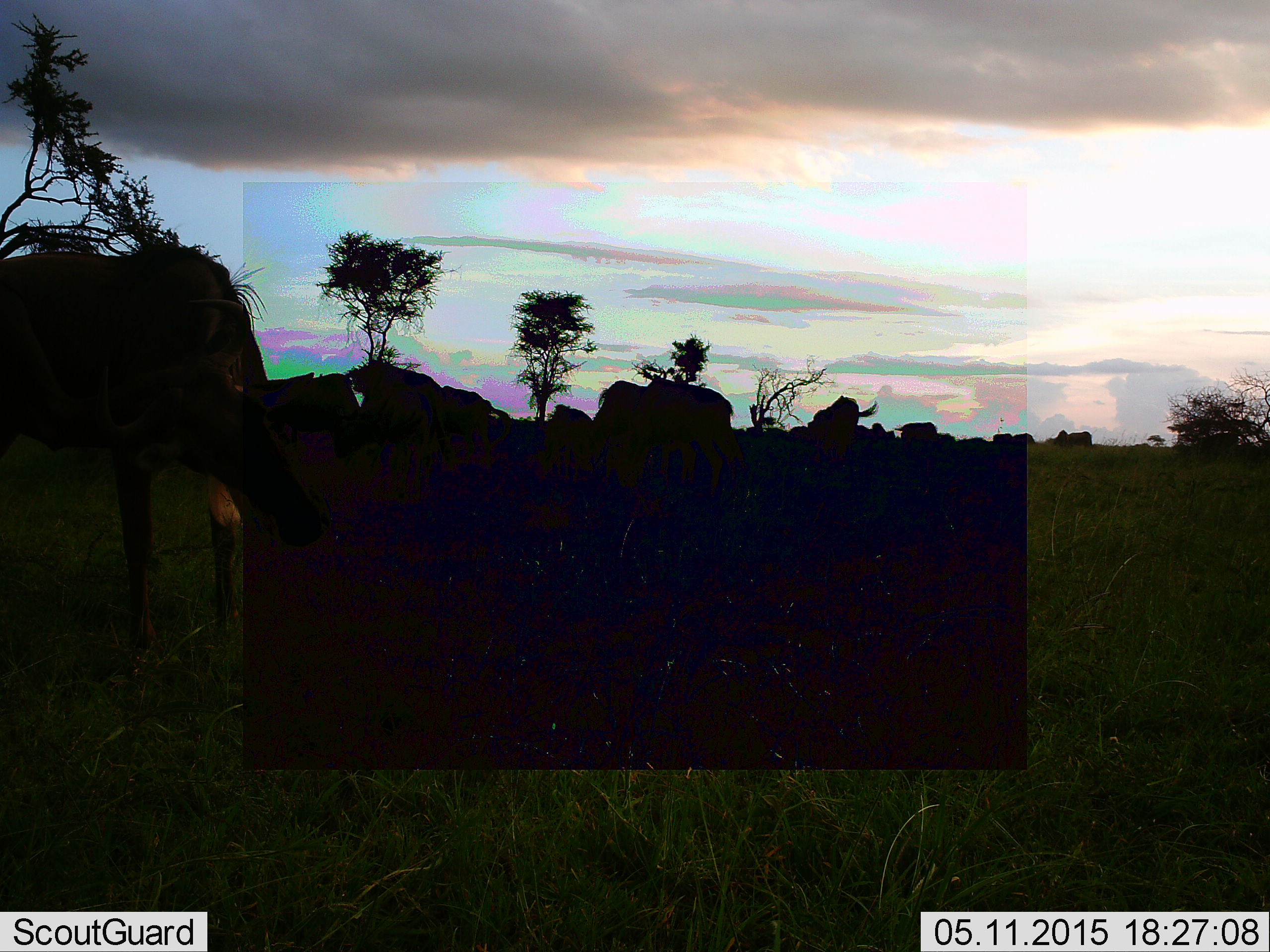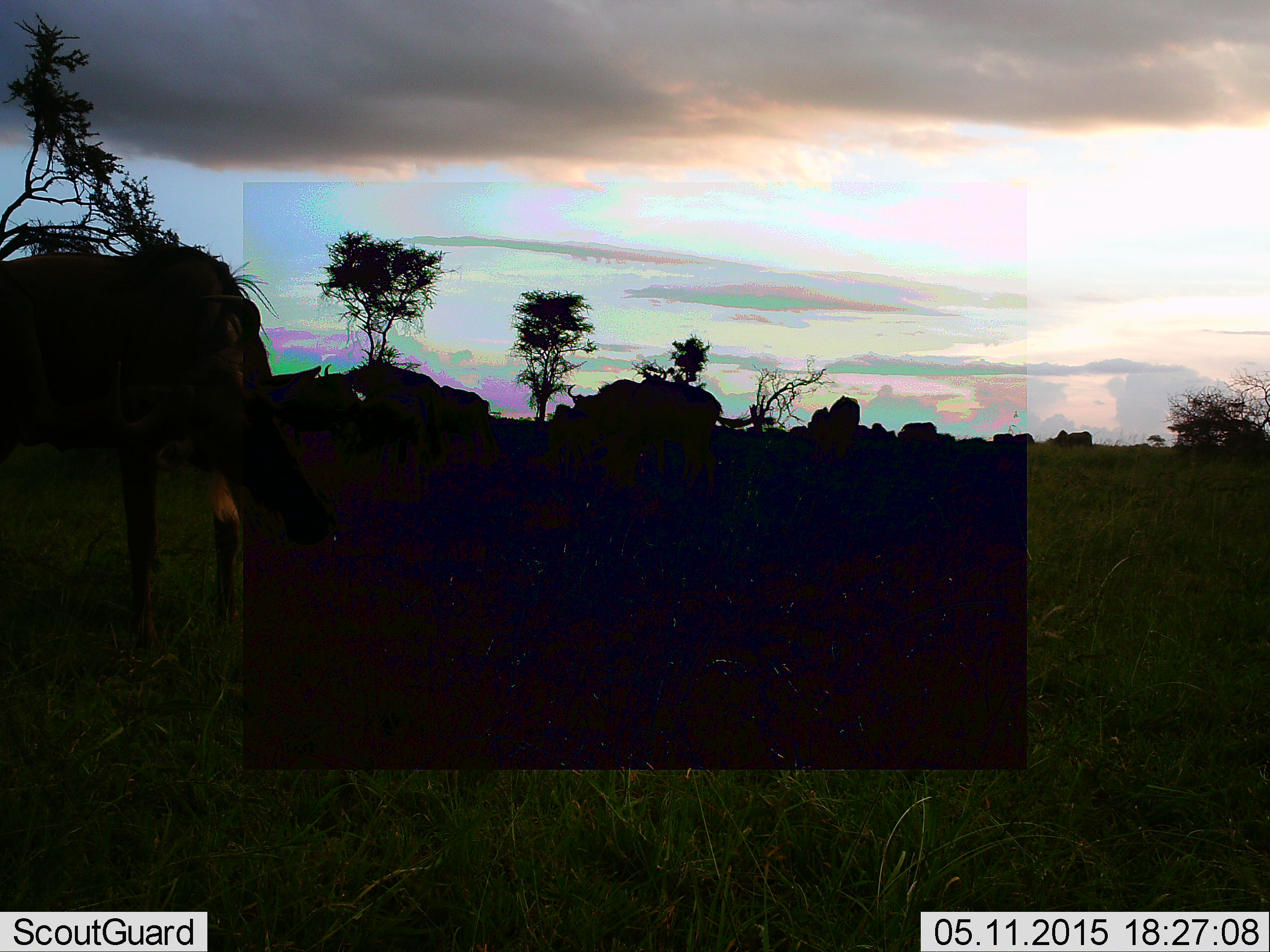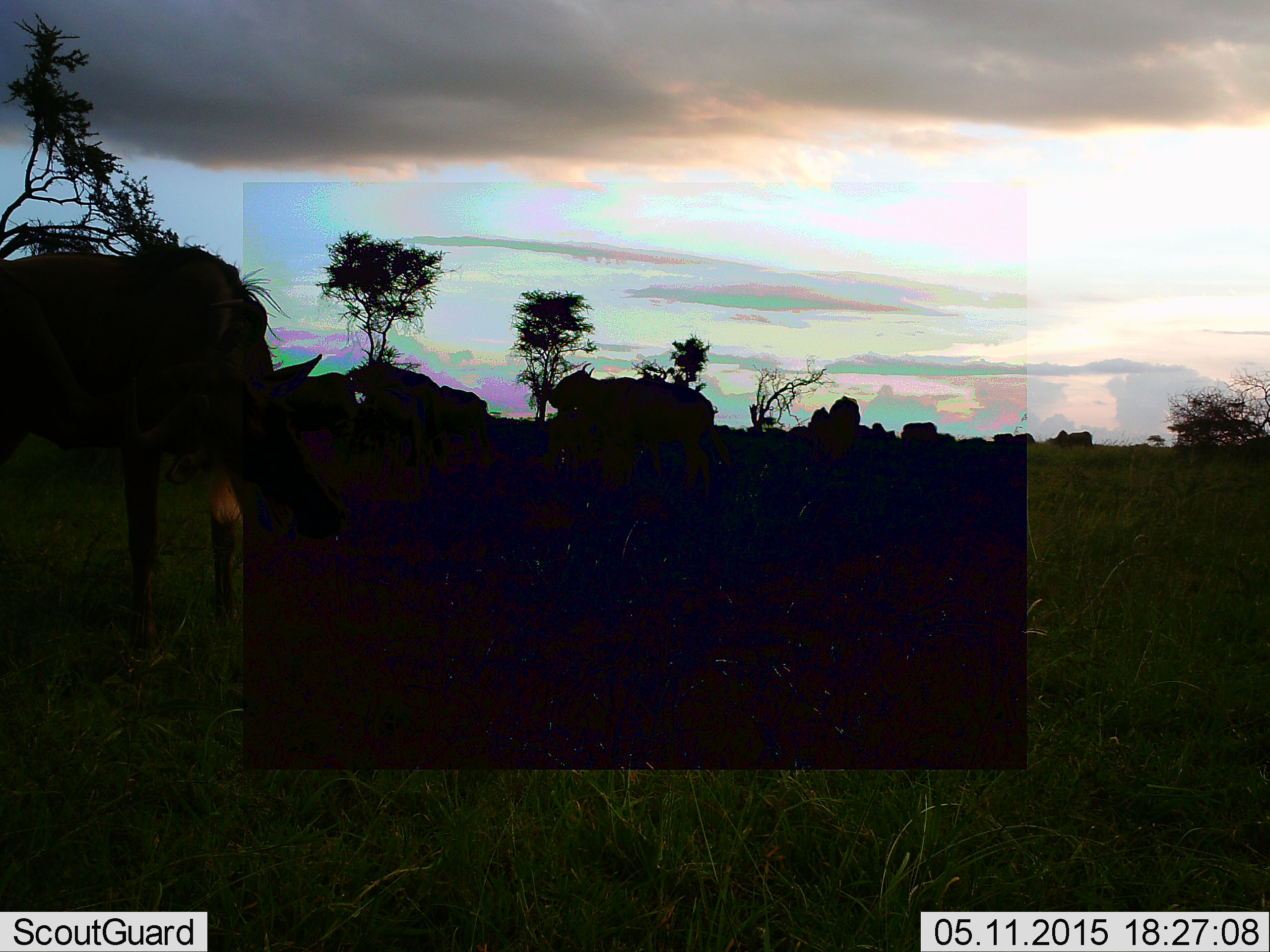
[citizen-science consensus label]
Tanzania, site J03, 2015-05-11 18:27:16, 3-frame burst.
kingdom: Animalia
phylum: Chordata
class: Mammalia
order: Artiodactyla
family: Bovidae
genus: Connochaetes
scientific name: Connochaetes taurinus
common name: blue wildebeest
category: wildebeest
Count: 11-50.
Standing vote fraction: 60%.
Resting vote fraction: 0%.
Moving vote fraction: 50%.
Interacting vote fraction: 10%.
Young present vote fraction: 0%.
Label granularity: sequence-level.